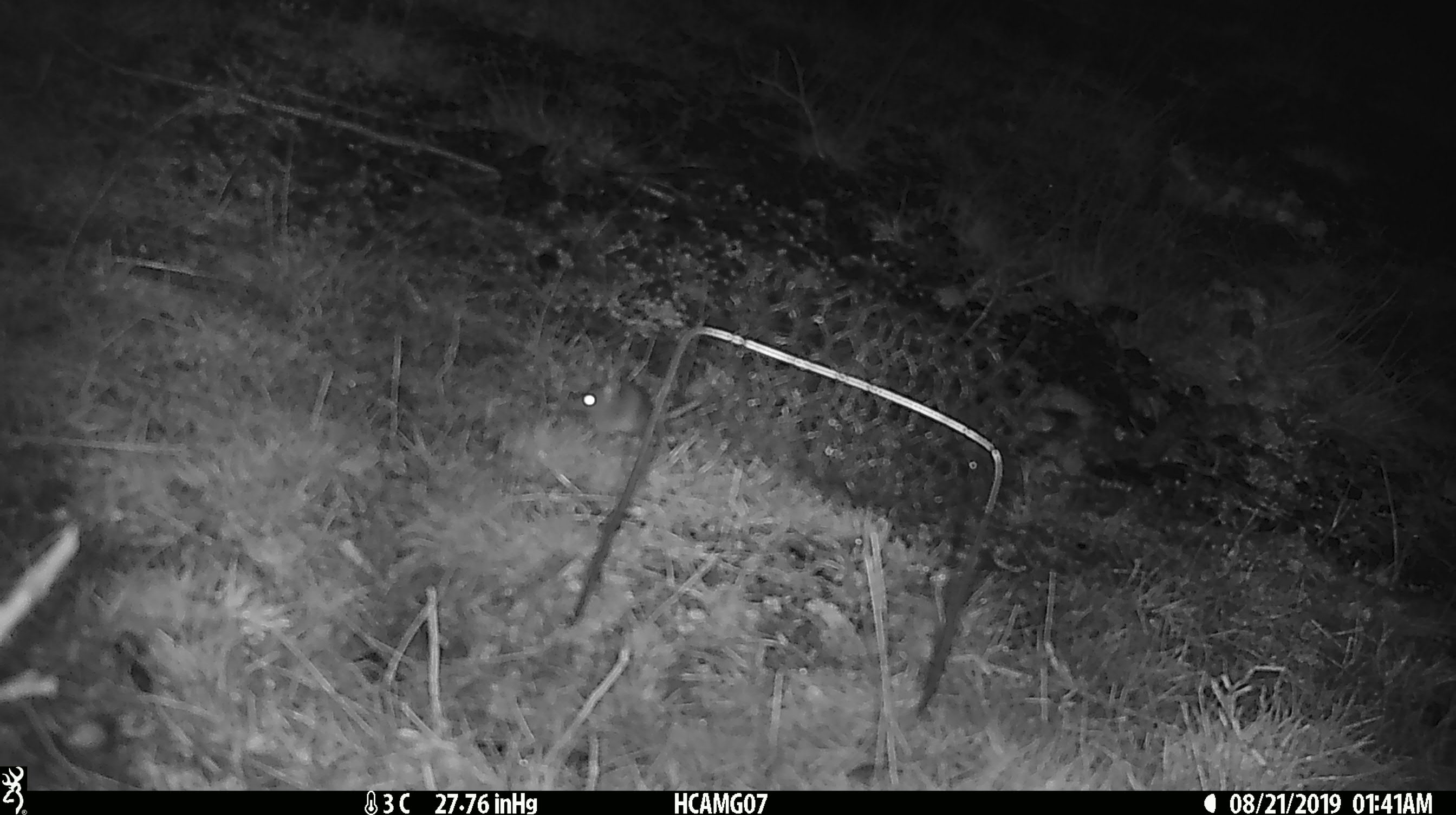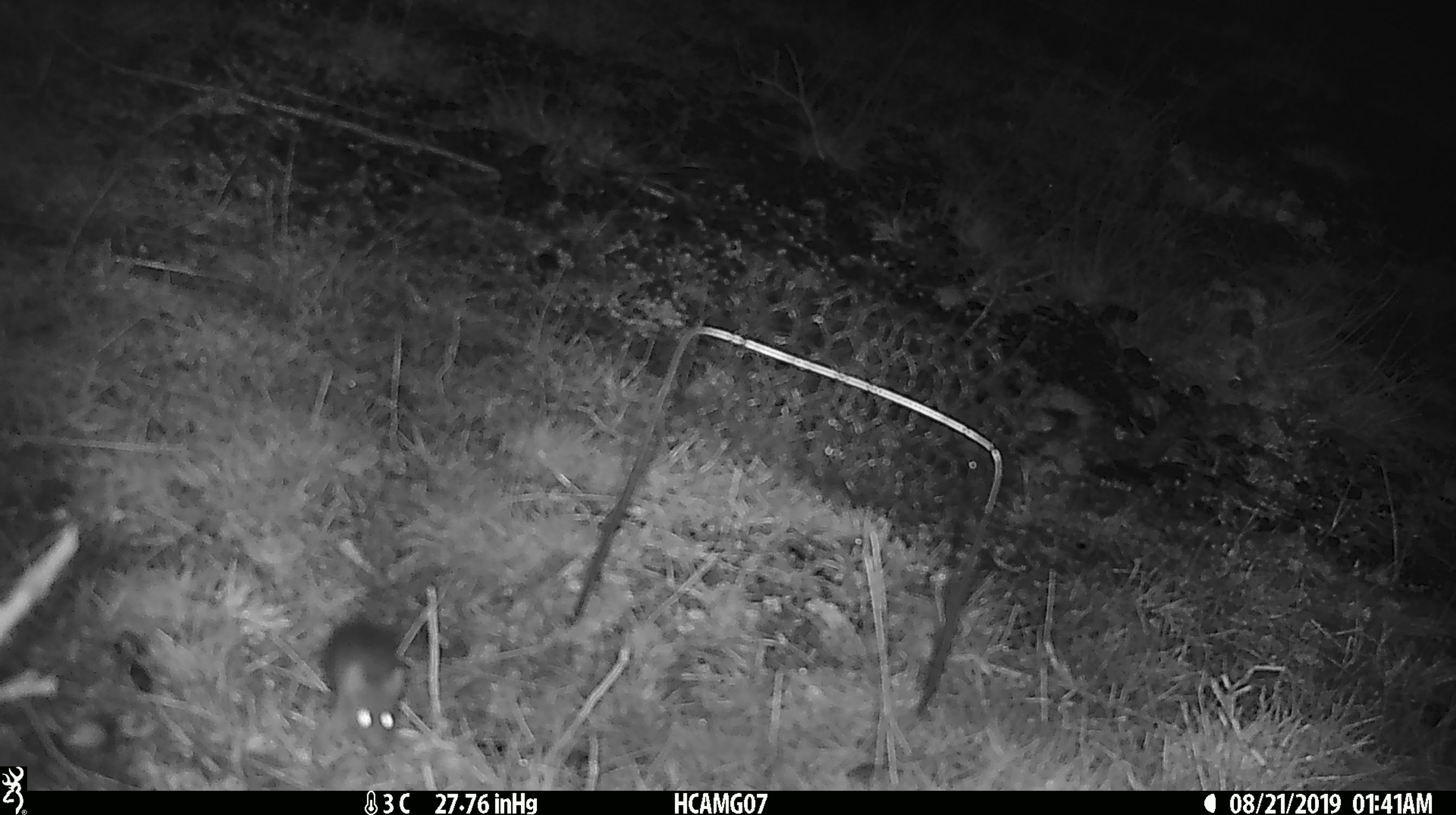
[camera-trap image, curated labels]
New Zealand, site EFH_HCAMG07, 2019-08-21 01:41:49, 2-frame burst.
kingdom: Animalia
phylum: Chordata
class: Mammalia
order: Rodentia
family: Muridae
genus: Mus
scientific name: Mus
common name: mouse